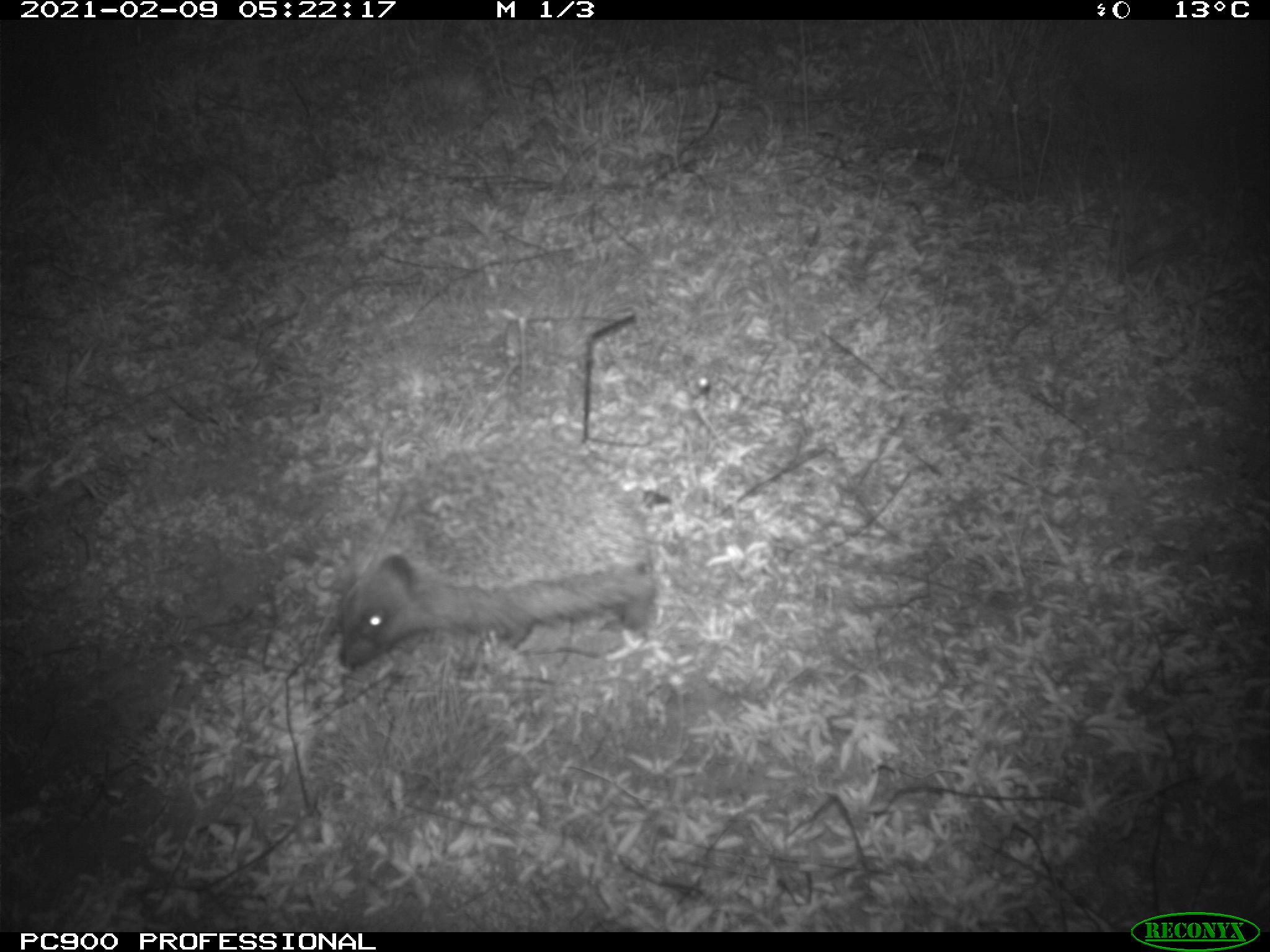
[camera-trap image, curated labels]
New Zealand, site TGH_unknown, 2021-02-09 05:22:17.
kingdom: Animalia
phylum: Chordata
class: Mammalia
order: Eulipotyphla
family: Erinaceidae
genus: Erinaceus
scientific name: Erinaceus europaeus europaeus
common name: european hedgehog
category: hedgehog